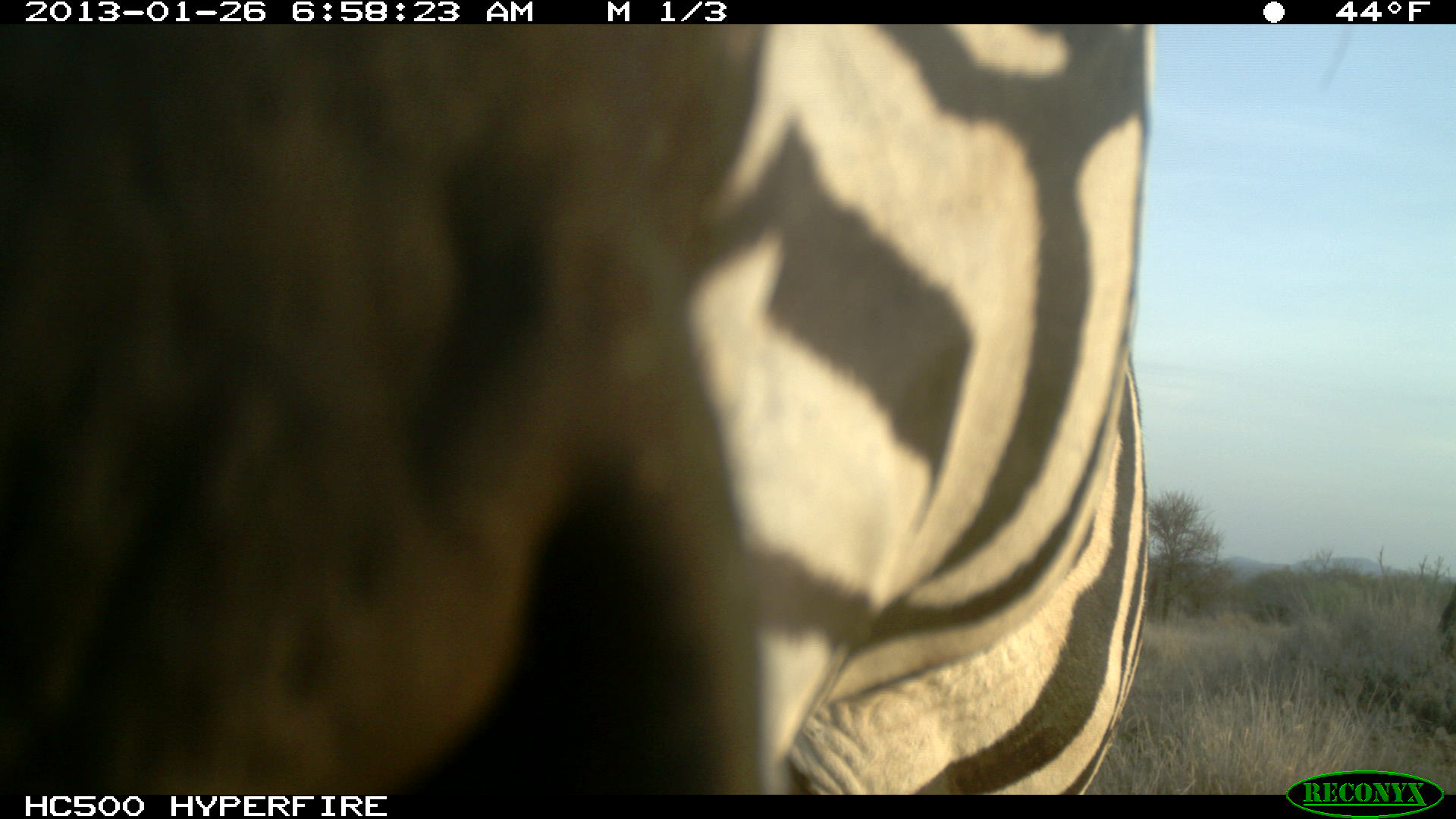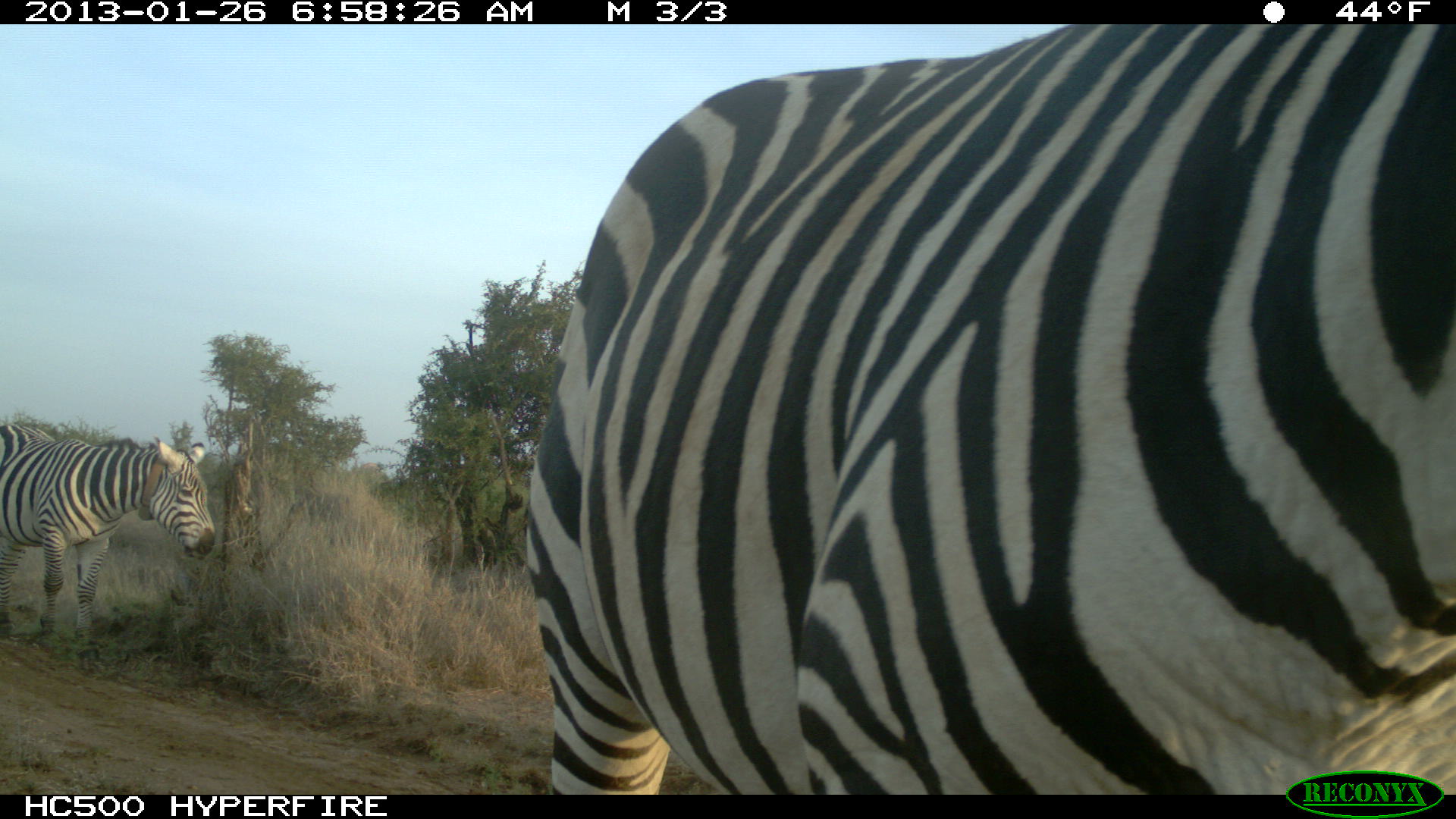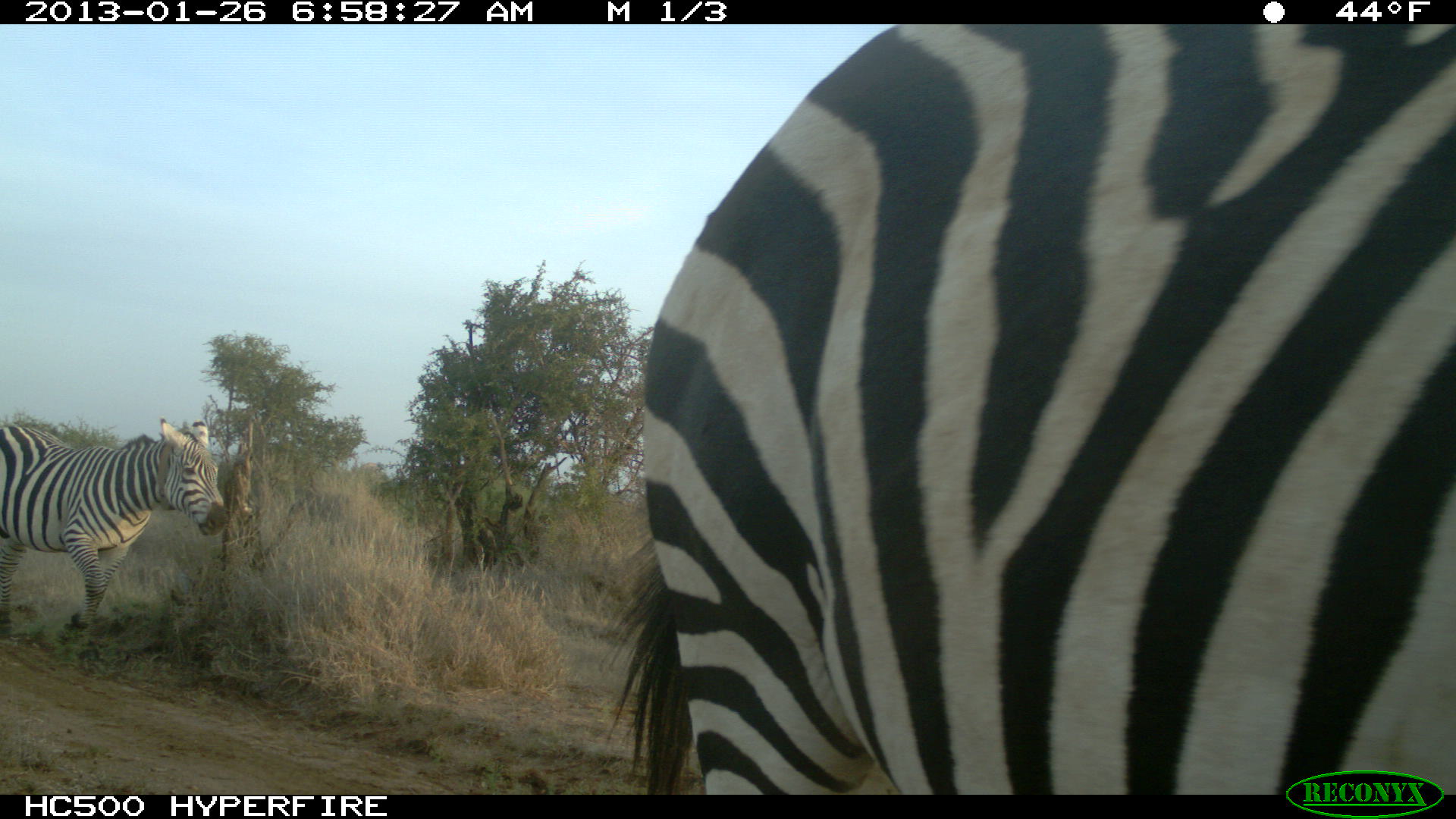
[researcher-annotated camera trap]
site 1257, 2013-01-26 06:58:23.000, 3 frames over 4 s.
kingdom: Animalia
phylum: Chordata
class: Mammalia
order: Perissodactyla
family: Equidae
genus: Equus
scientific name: Equus quagga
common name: plains zebra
Equus quagga (plains zebra), count 1.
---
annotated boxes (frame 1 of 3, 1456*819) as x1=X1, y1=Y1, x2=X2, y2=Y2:
equus quagga: x1=0, y1=19, x2=759, y2=793; x1=680, y1=23, x2=1155, y2=794